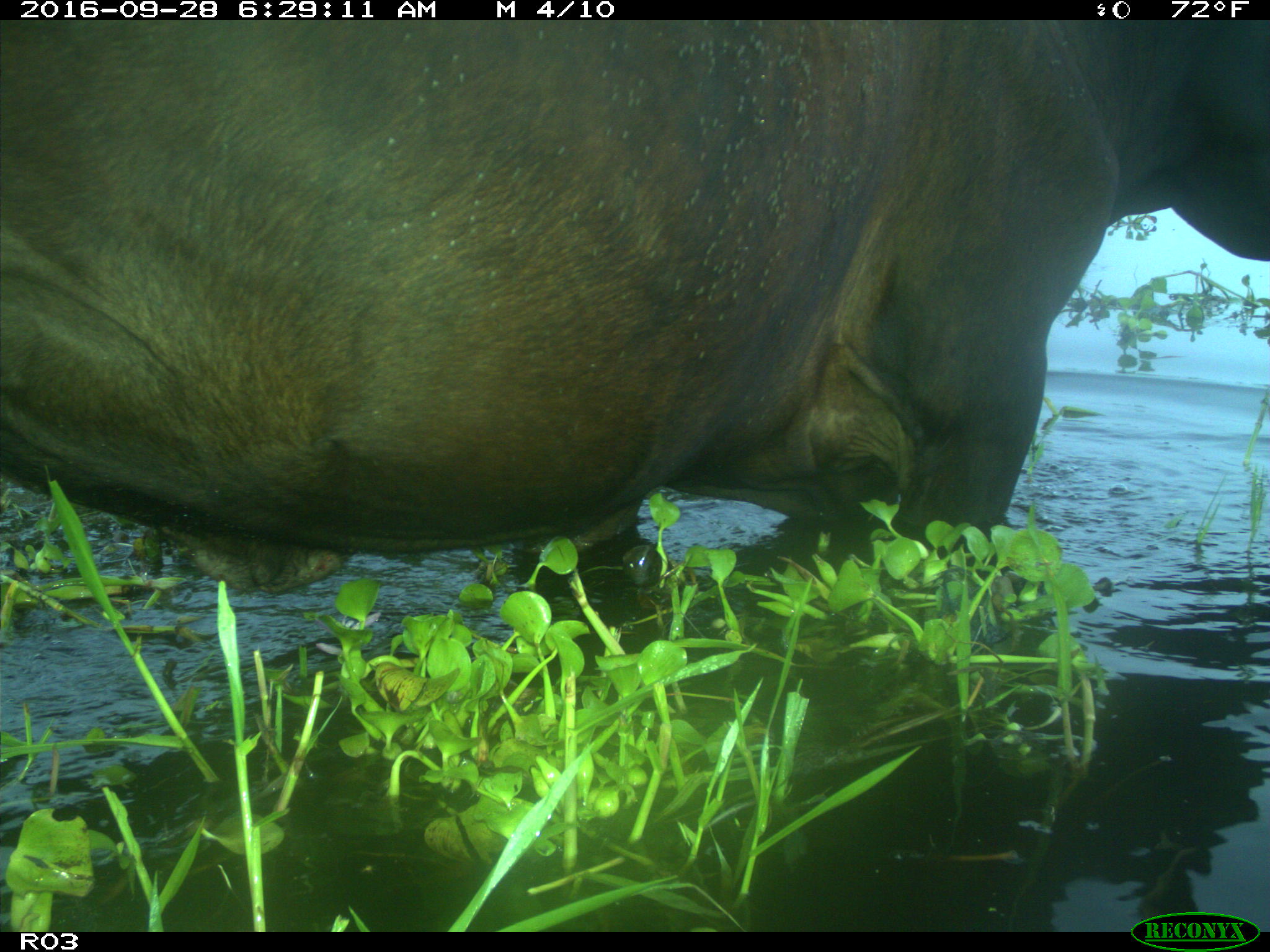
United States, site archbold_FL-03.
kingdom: Animalia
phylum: Chordata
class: Mammalia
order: Artiodactyla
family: Bovidae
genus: Bos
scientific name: Bos taurus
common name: domestic cow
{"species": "Bos taurus (domestic cow)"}